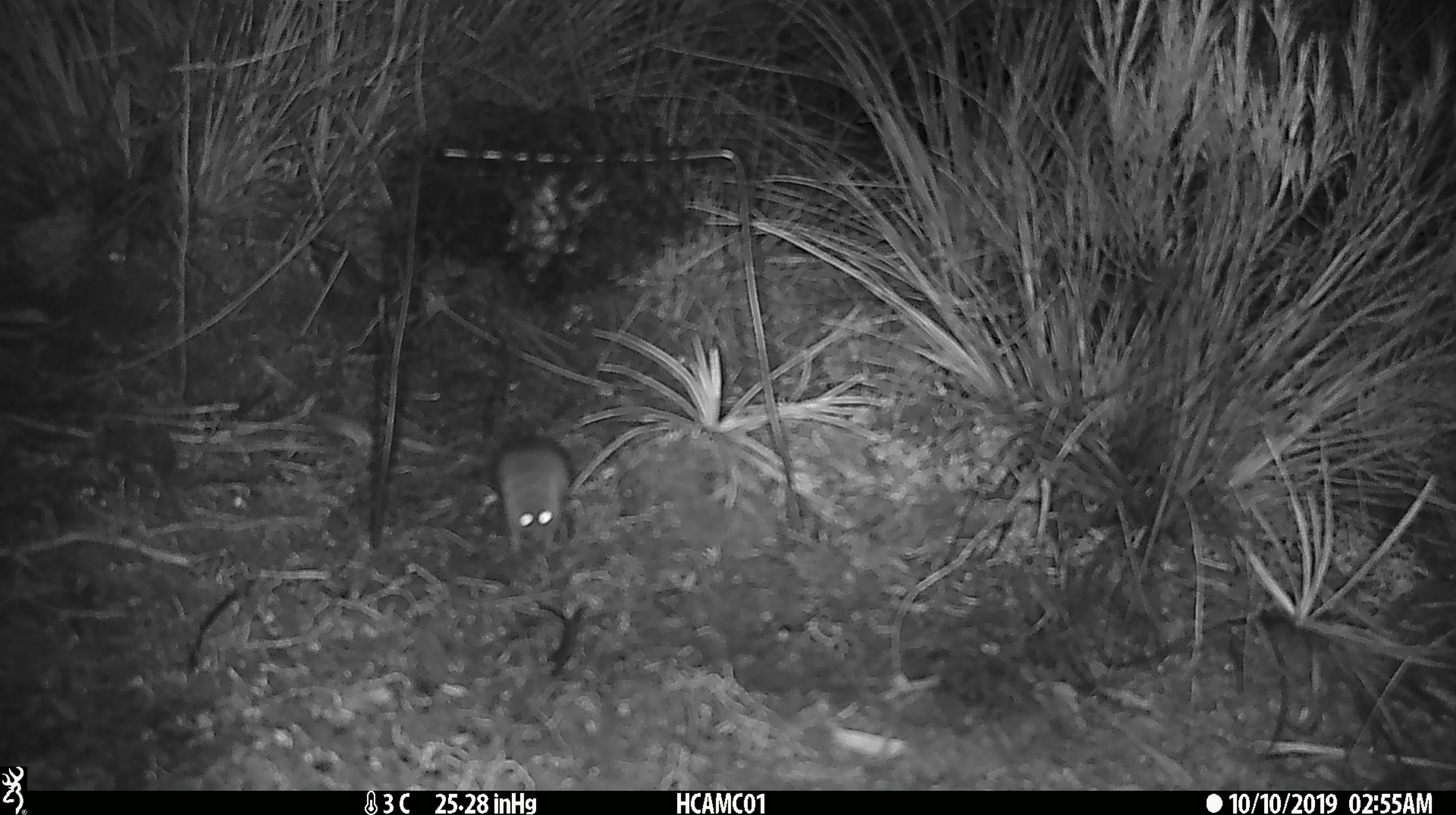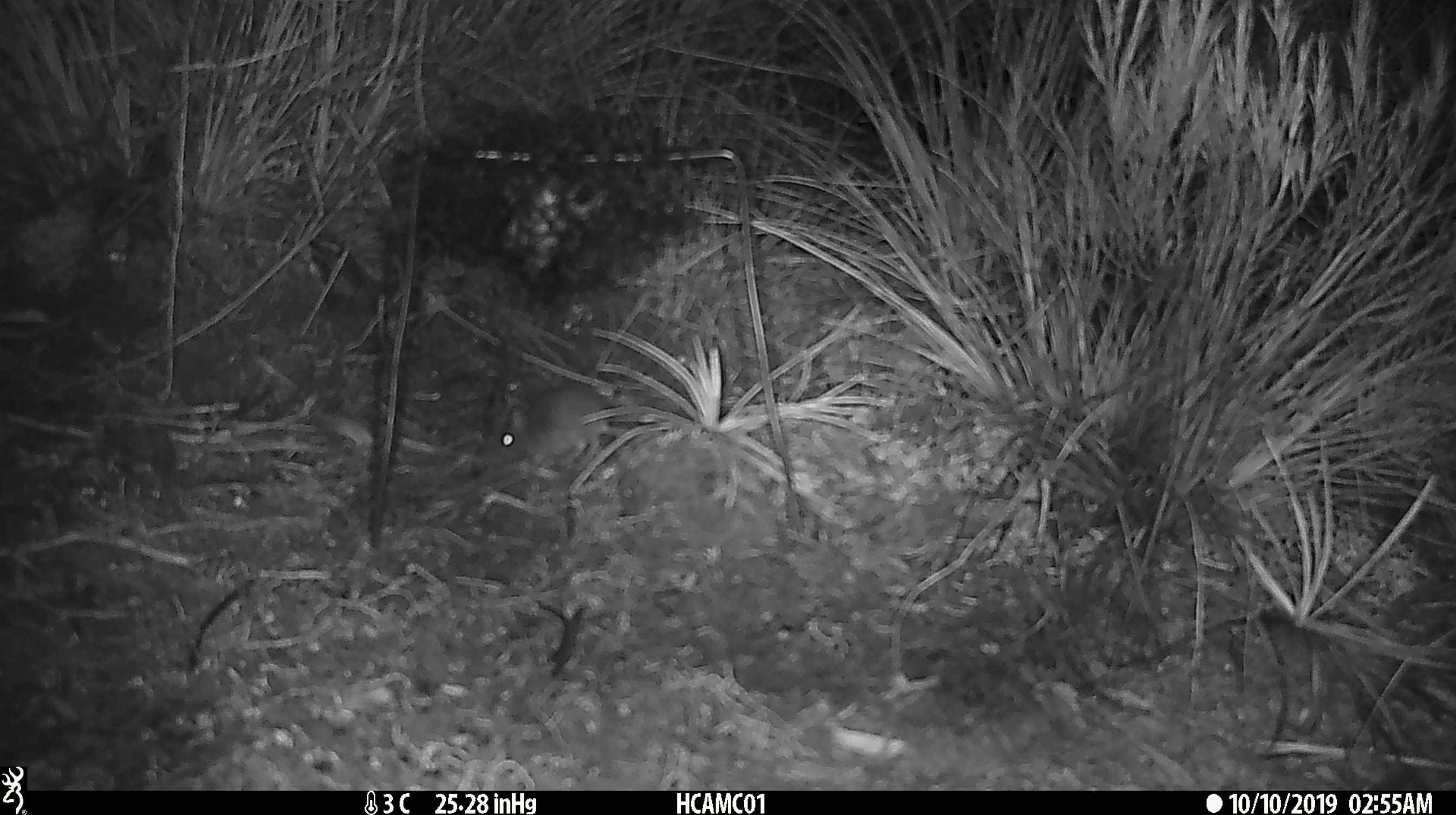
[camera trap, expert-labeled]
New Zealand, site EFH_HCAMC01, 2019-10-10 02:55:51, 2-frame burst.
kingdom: Animalia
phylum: Chordata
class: Mammalia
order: Rodentia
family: Muridae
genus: Mus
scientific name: Mus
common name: mouse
Mouse (Mus).